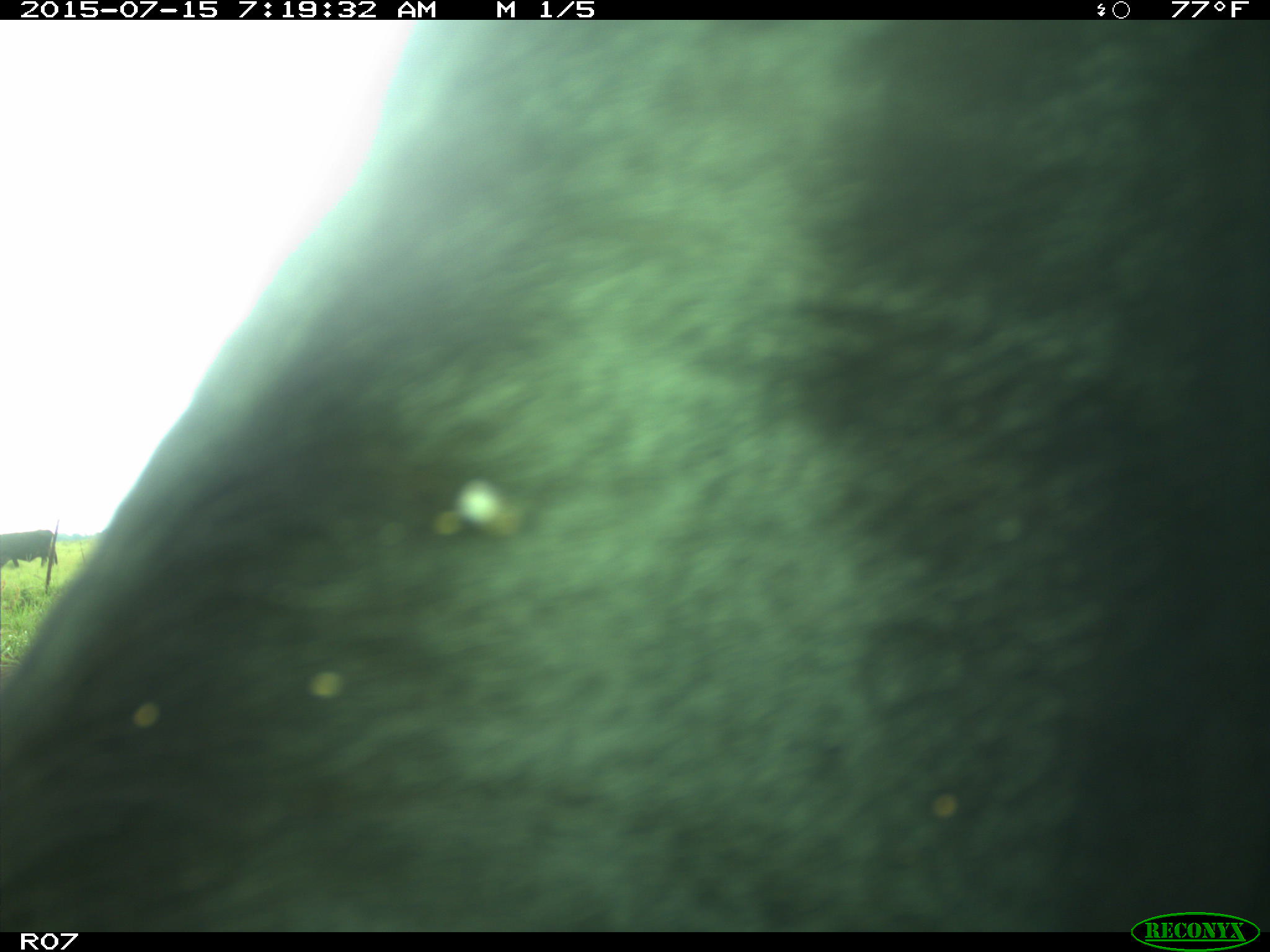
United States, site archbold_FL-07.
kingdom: Animalia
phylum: Chordata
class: Mammalia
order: Artiodactyla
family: Bovidae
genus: Bos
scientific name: Bos taurus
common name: domestic cow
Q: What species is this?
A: Bos taurus (domestic cow).